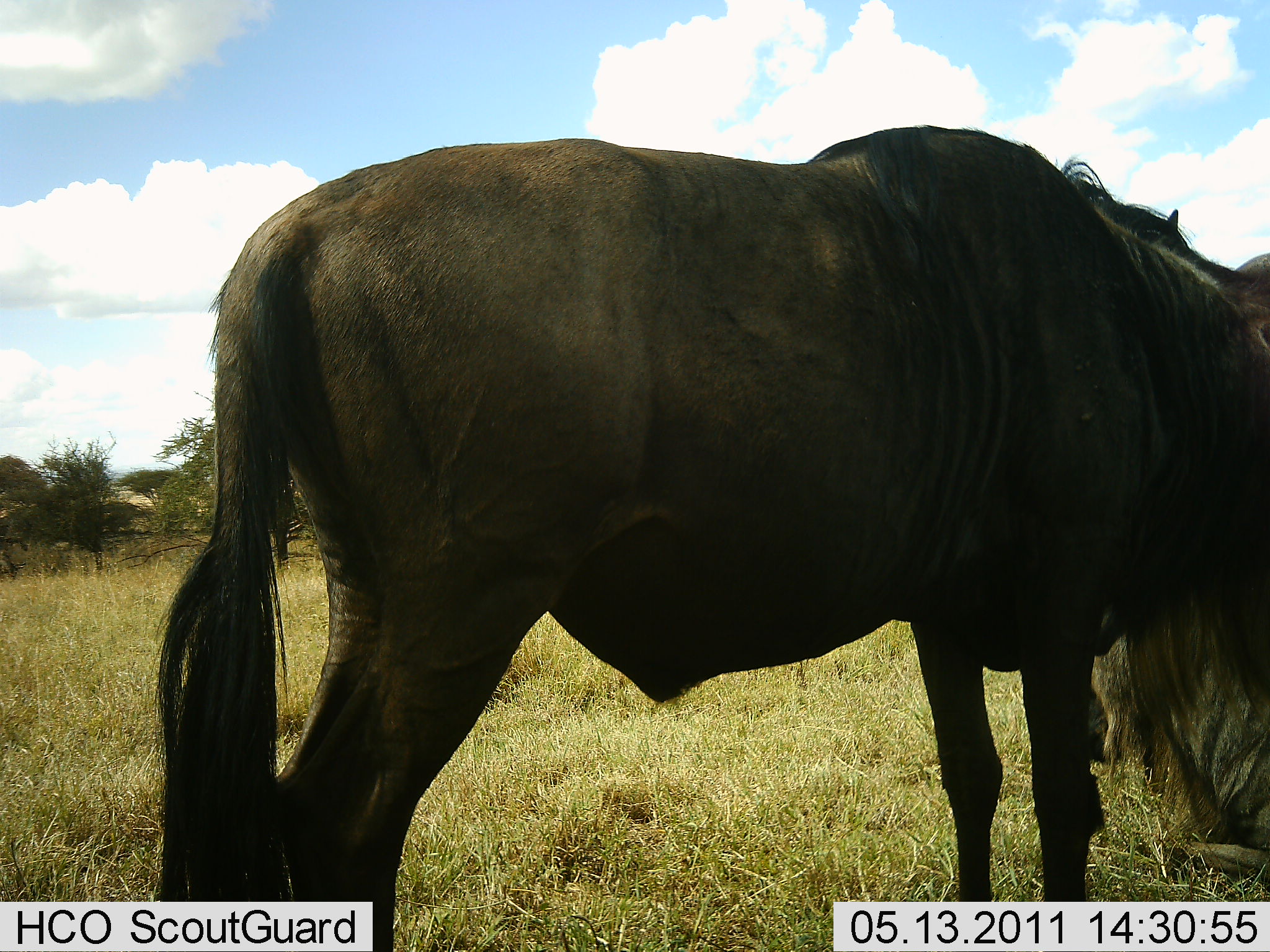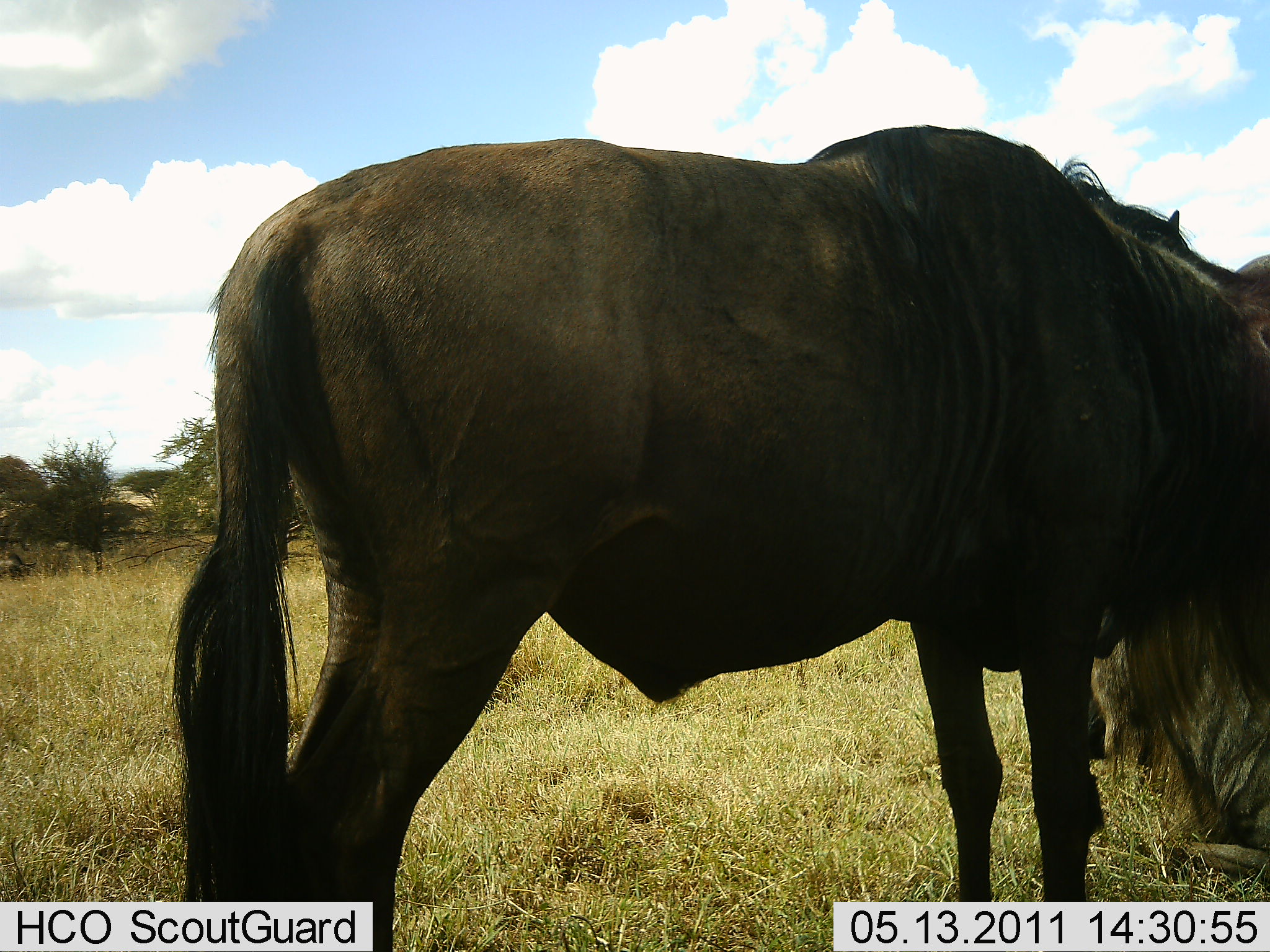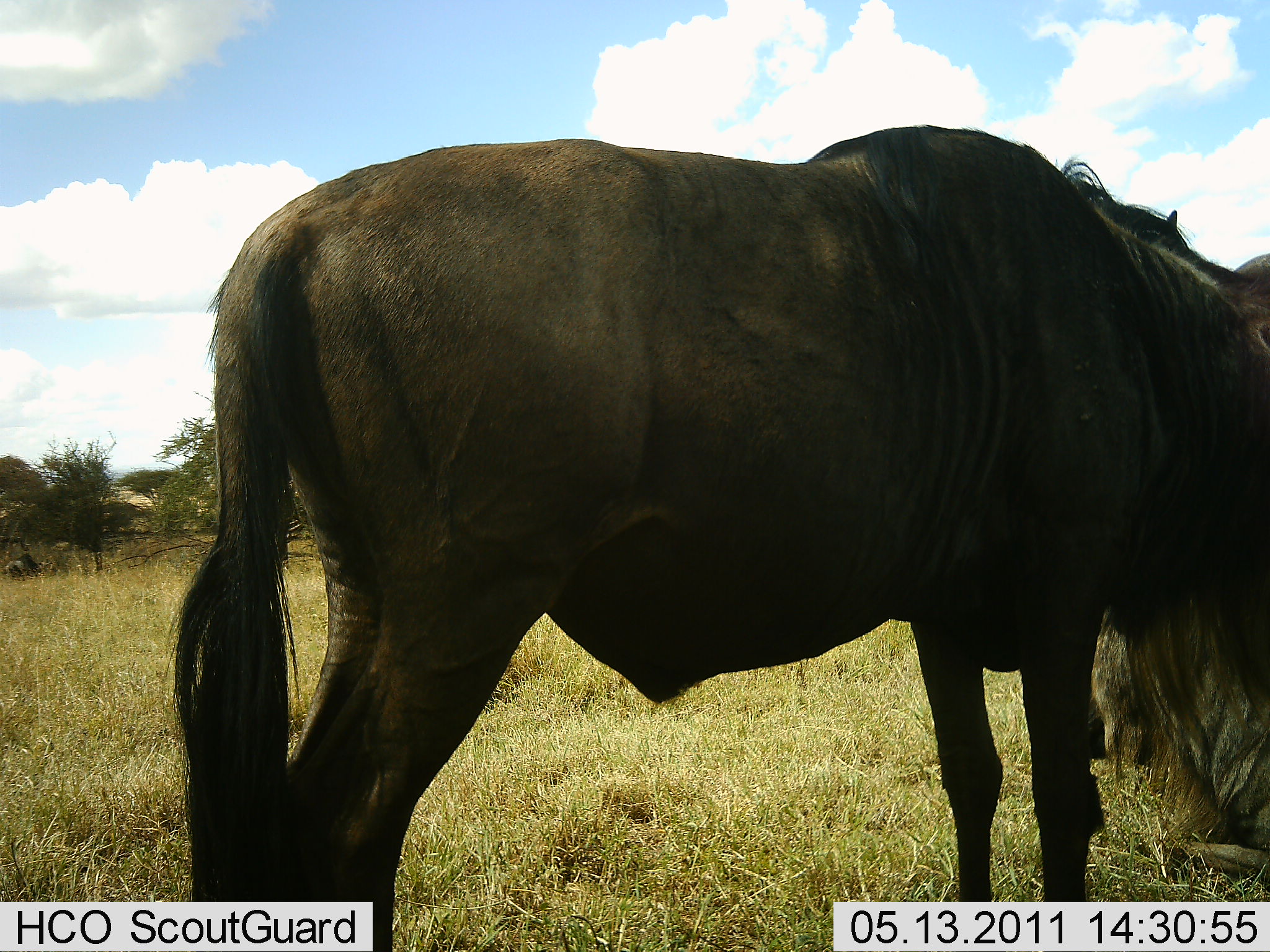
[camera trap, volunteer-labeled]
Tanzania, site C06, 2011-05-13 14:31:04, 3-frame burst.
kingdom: Animalia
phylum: Chordata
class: Mammalia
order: Artiodactyla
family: Bovidae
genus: Connochaetes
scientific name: Connochaetes taurinus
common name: blue wildebeest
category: wildebeest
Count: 2.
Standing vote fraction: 83%.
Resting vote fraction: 25%.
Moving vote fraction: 8%.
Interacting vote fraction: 0%.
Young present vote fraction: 0%.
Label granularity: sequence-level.